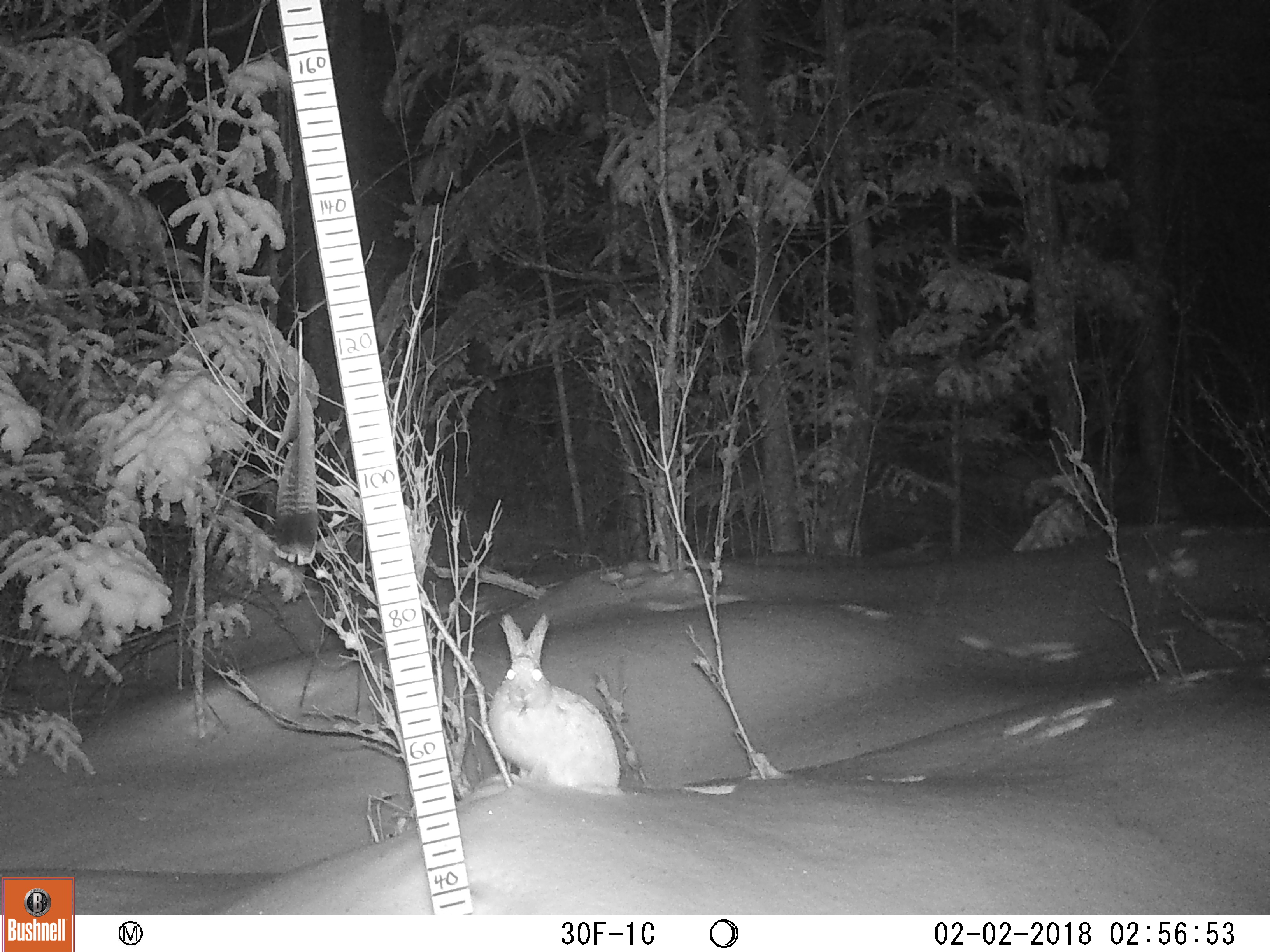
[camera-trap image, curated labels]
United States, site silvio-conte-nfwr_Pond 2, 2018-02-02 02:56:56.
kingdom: Animalia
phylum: Chordata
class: Mammalia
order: Lagomorpha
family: Leporidae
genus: Lepus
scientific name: Lepus americanus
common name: snowshoe hare